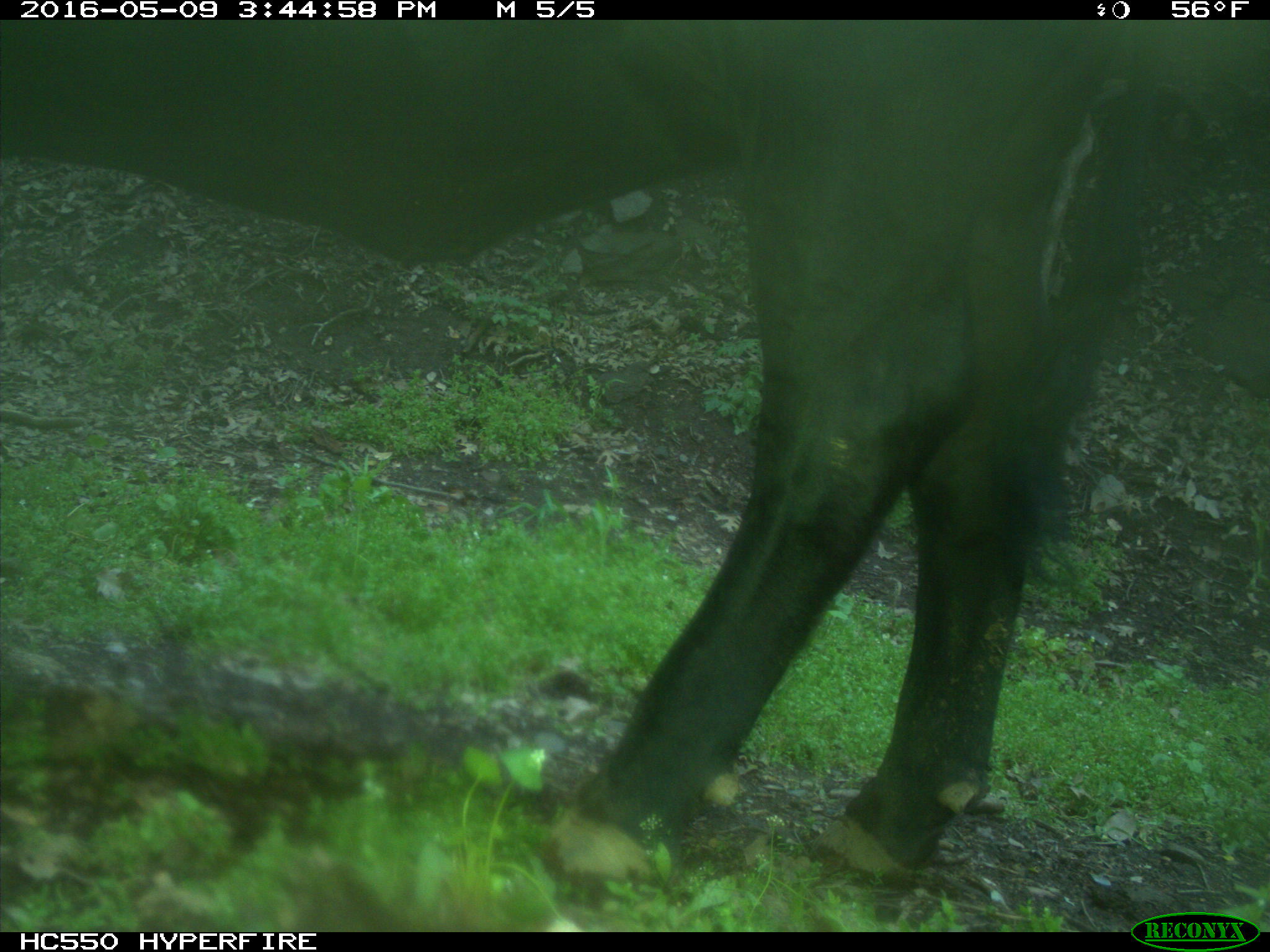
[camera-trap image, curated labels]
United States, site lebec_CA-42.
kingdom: Animalia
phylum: Chordata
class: Mammalia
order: Artiodactyla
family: Bovidae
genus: Bos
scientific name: Bos taurus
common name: domestic cow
Bos taurus (domestic cow).